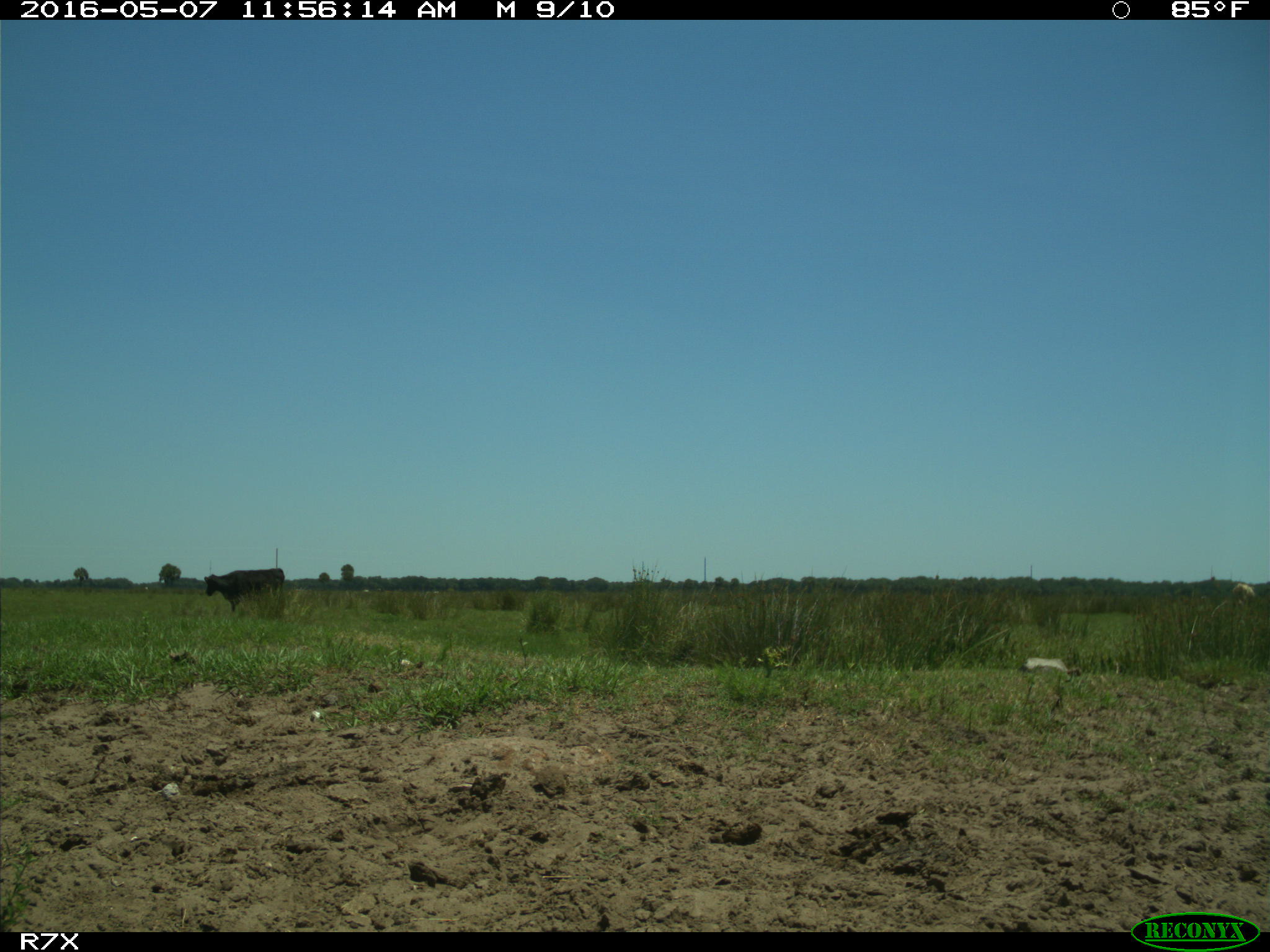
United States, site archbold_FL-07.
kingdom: Animalia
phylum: Chordata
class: Mammalia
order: Artiodactyla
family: Bovidae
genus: Bos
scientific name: Bos taurus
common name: domestic cow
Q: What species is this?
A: Bos taurus (domestic cow).